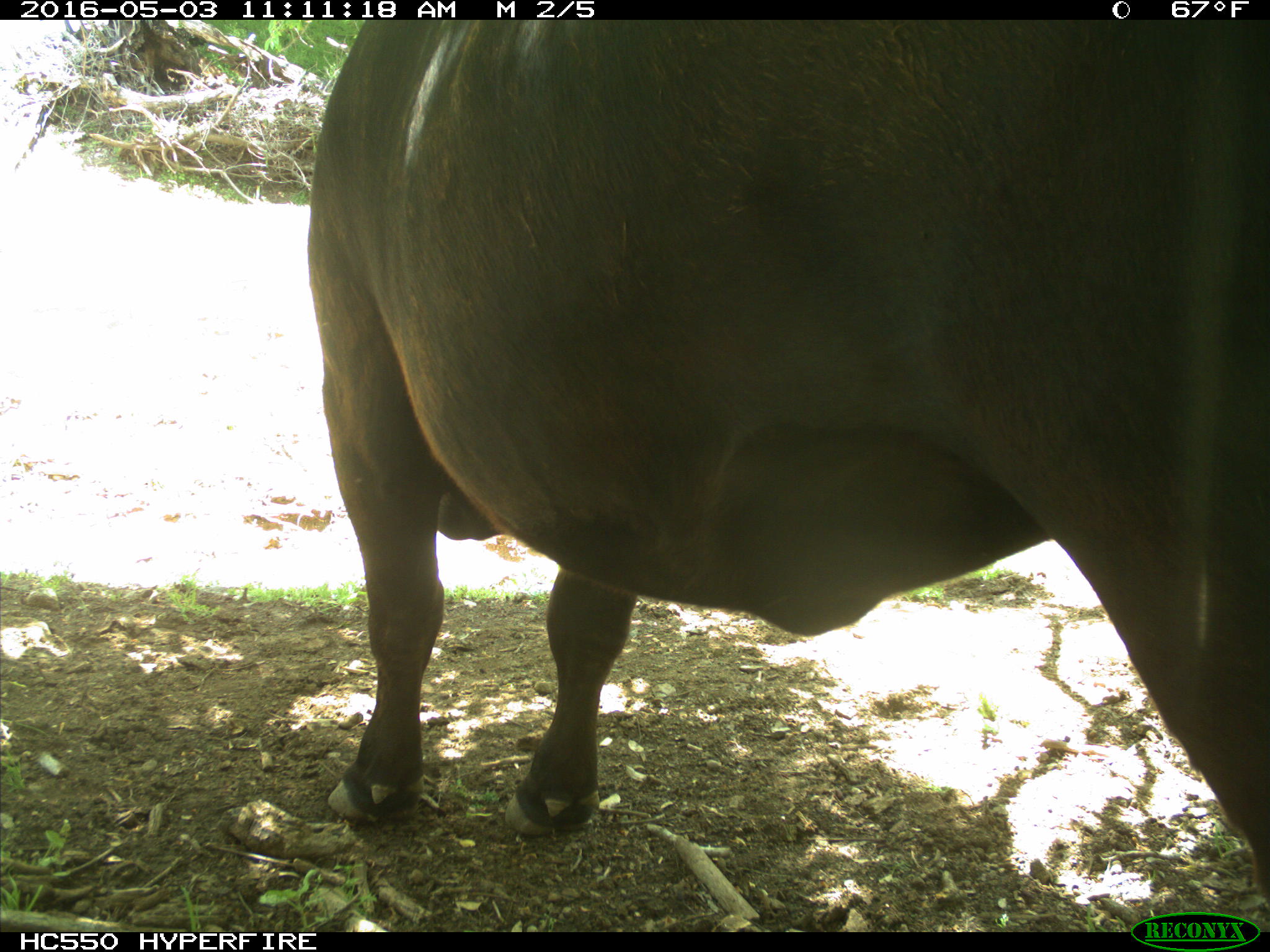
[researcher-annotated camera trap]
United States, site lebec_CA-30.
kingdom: Animalia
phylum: Chordata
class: Mammalia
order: Artiodactyla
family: Bovidae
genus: Bos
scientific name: Bos taurus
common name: domestic cow